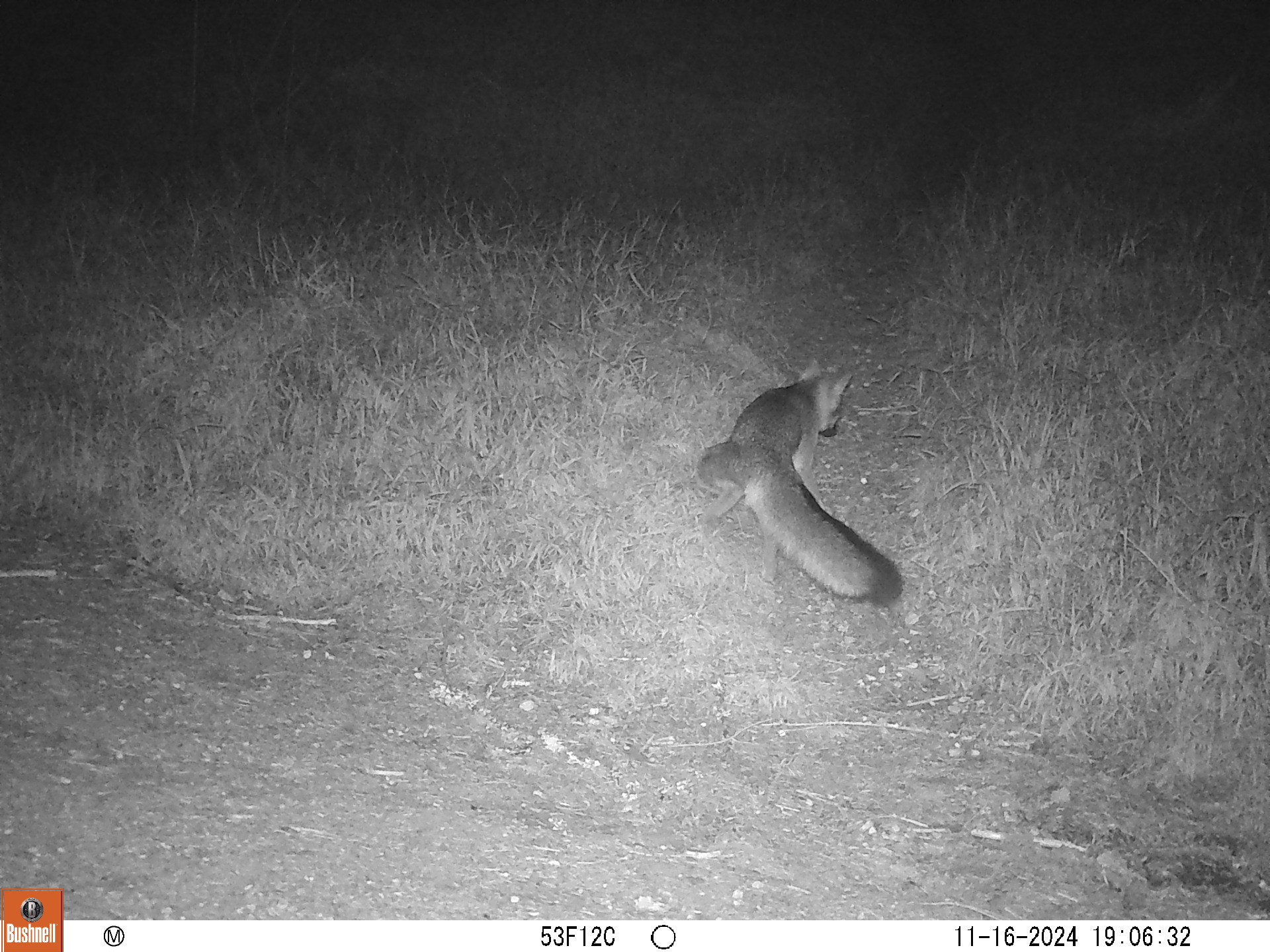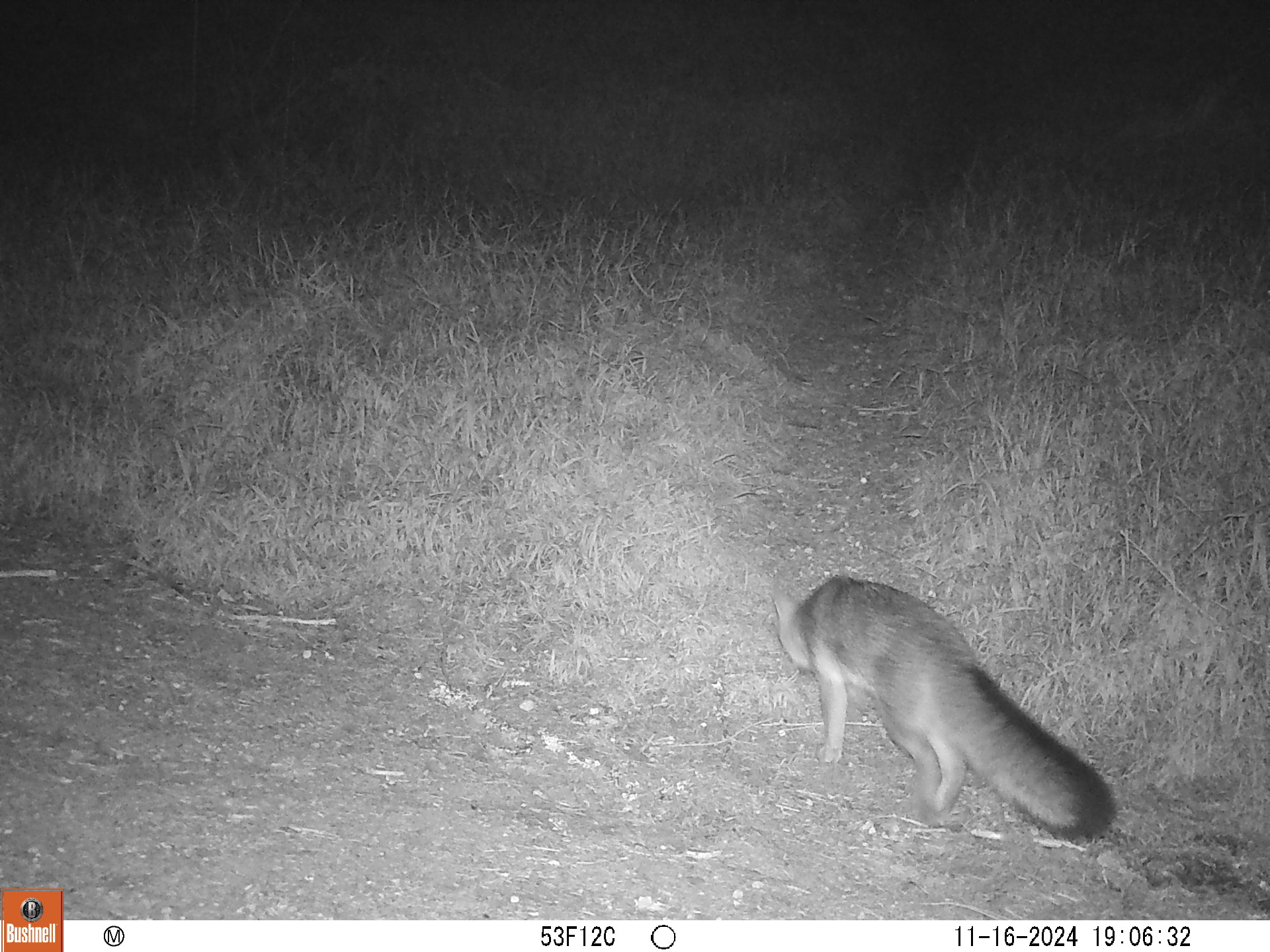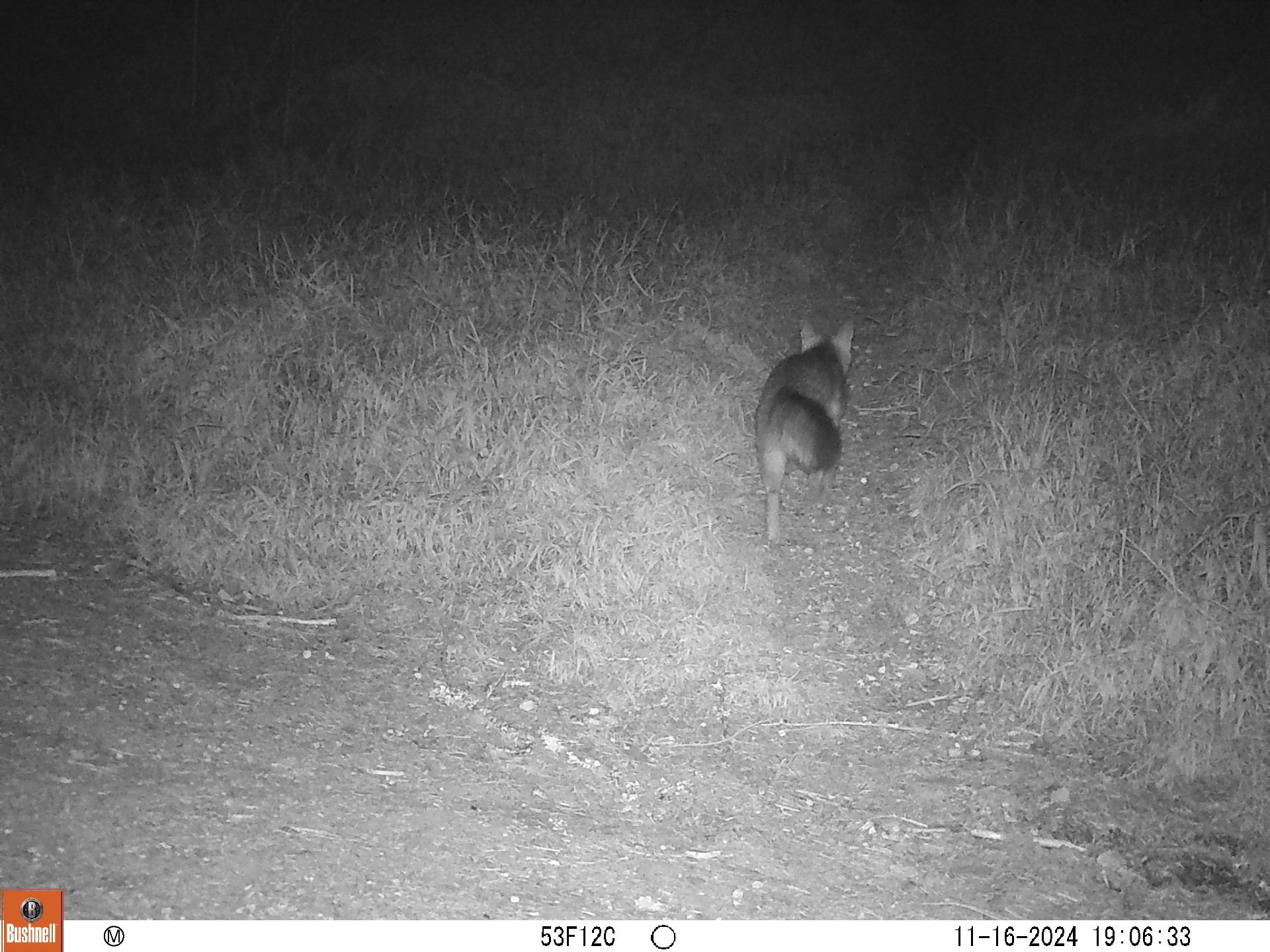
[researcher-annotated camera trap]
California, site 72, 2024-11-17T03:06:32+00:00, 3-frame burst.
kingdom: Animalia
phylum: Chordata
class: Mammalia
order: Carnivora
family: Canidae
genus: Urocyon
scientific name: Urocyon cinereoargenteus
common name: gray fox